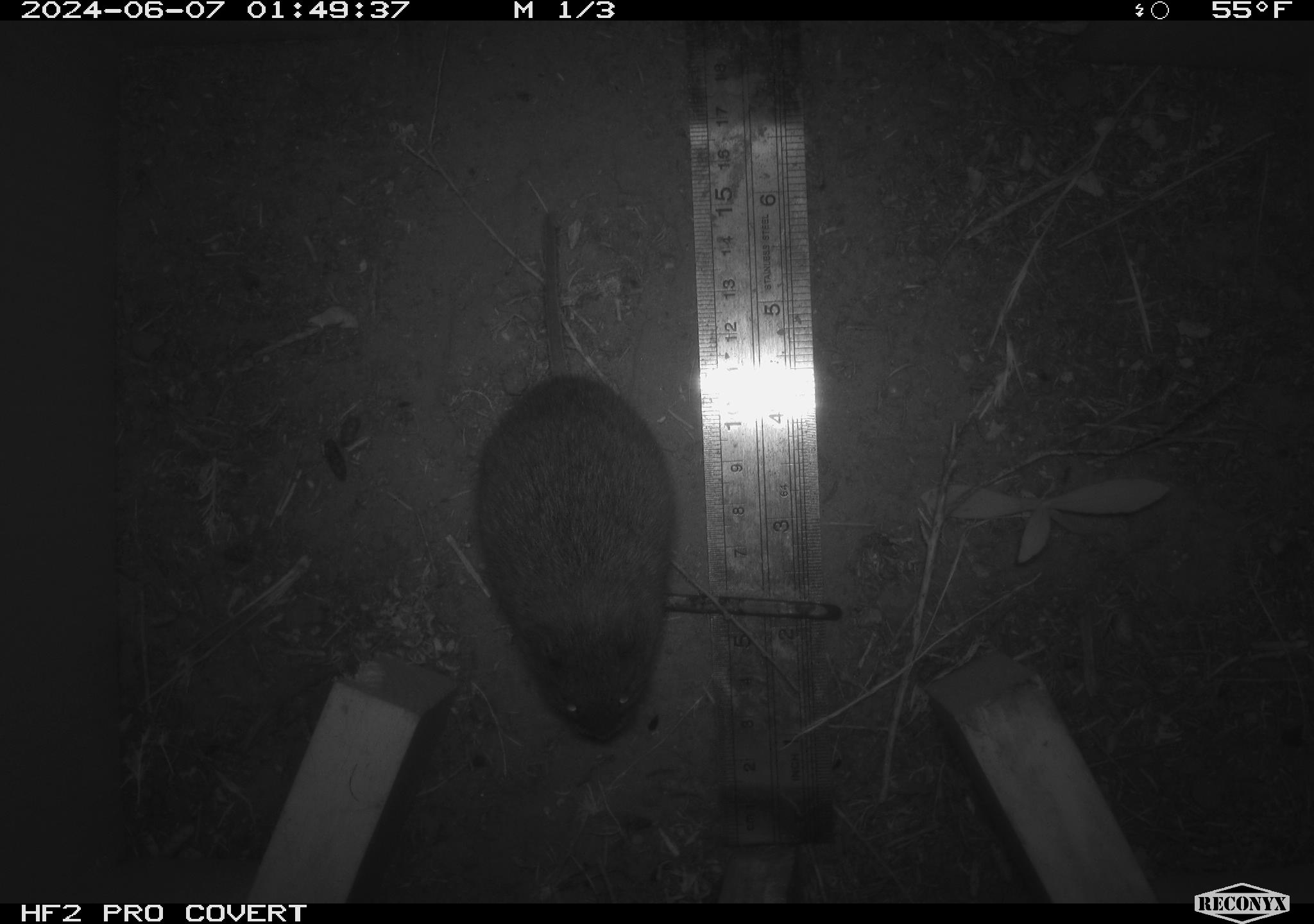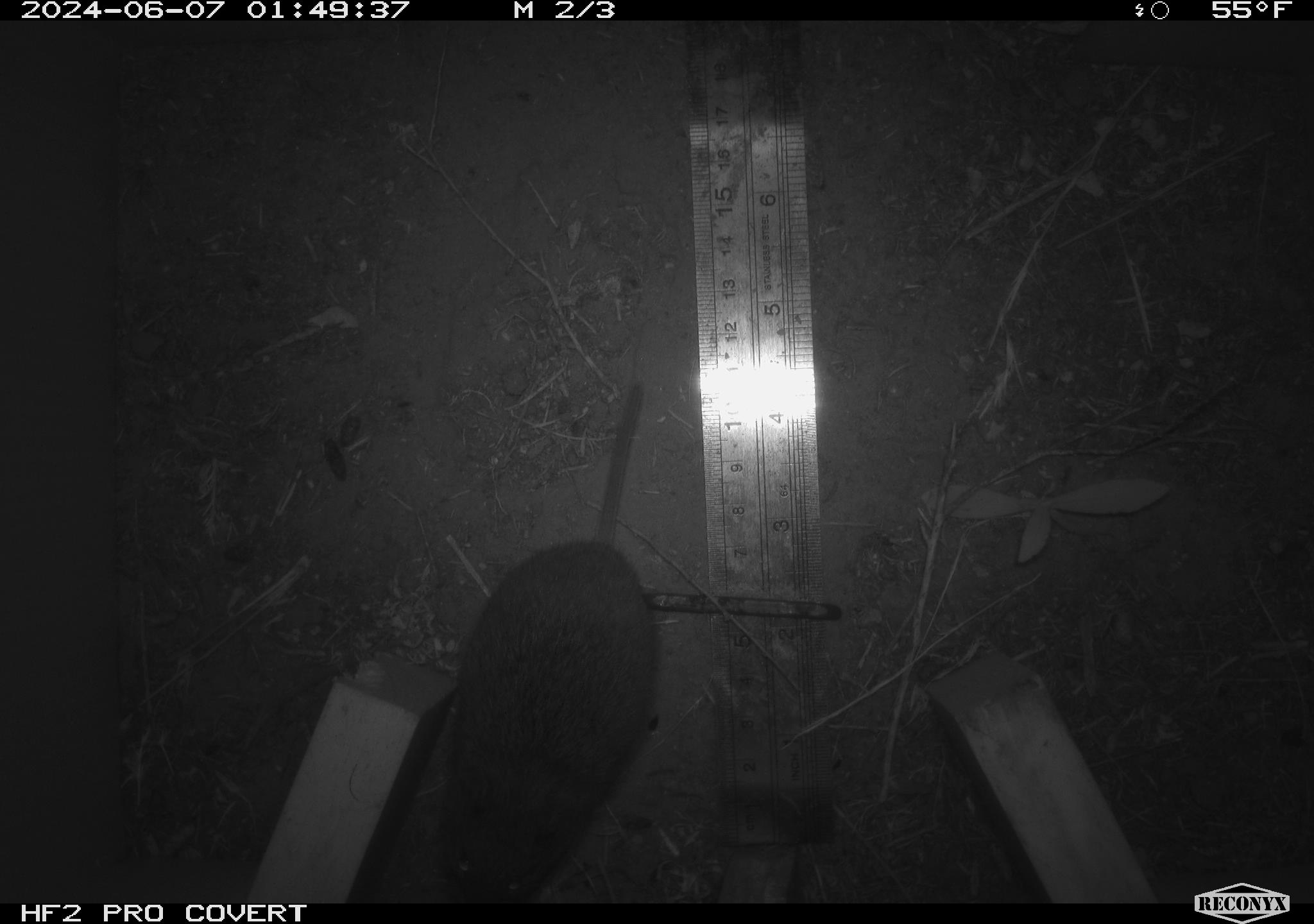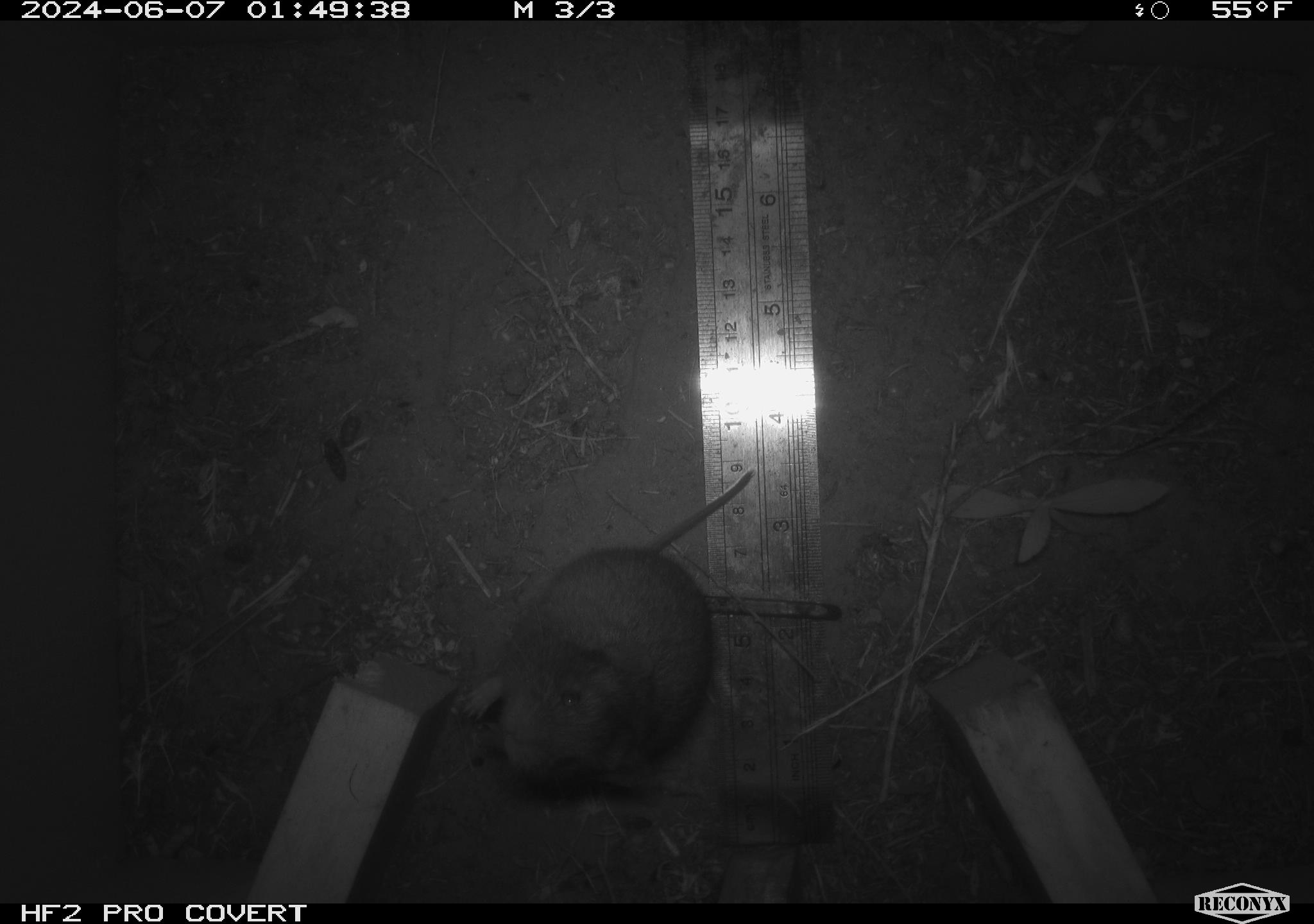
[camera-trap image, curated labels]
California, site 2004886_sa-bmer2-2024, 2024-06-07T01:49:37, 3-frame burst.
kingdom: Animalia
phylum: Chordata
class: Mammalia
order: Rodentia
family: Cricetidae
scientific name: Cricetidae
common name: hamsters, voles, lemmings, and allies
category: cricetidae family